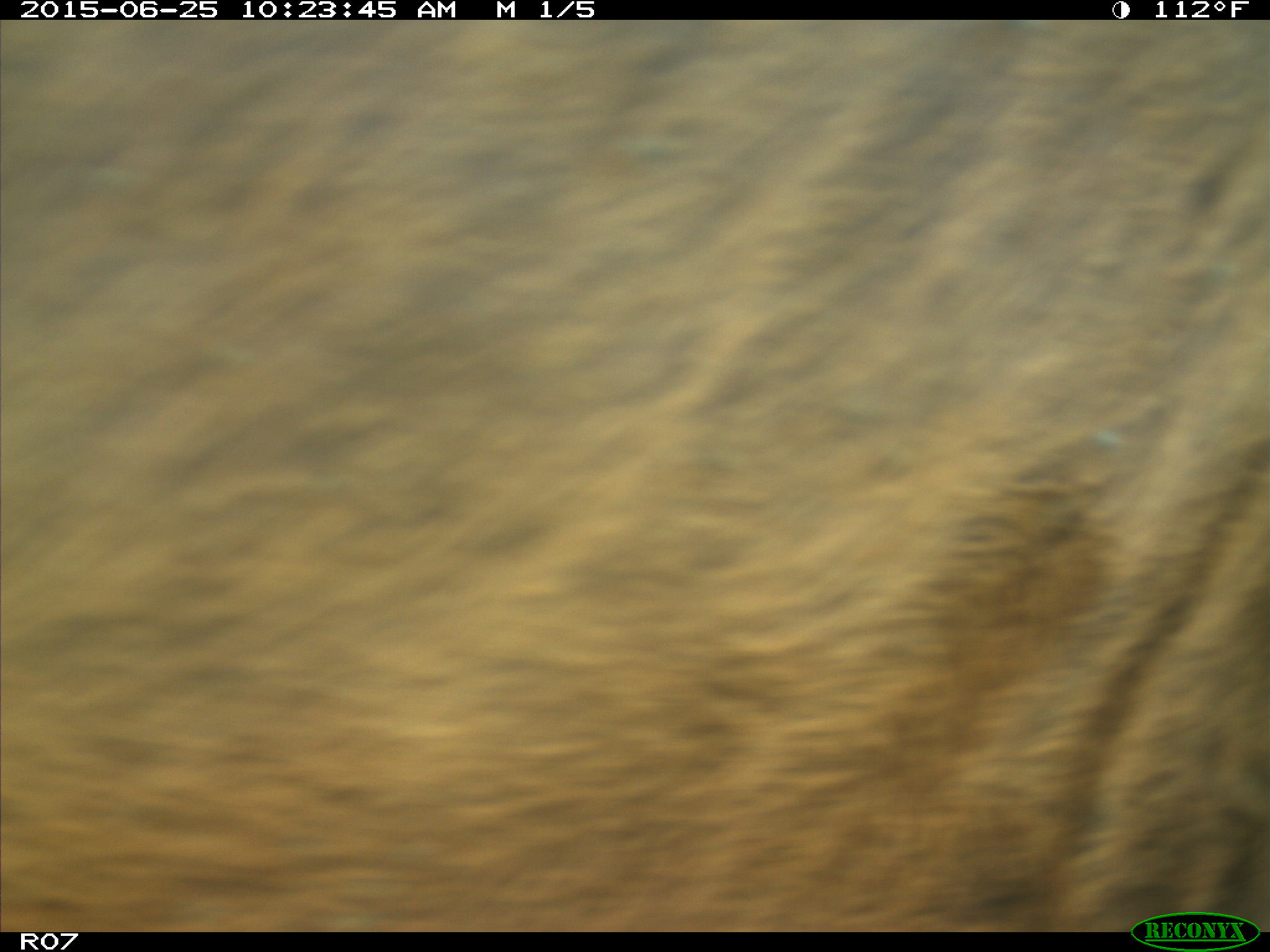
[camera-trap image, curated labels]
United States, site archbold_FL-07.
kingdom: Animalia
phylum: Chordata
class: Mammalia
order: Artiodactyla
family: Bovidae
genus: Bos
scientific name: Bos taurus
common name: domestic cow